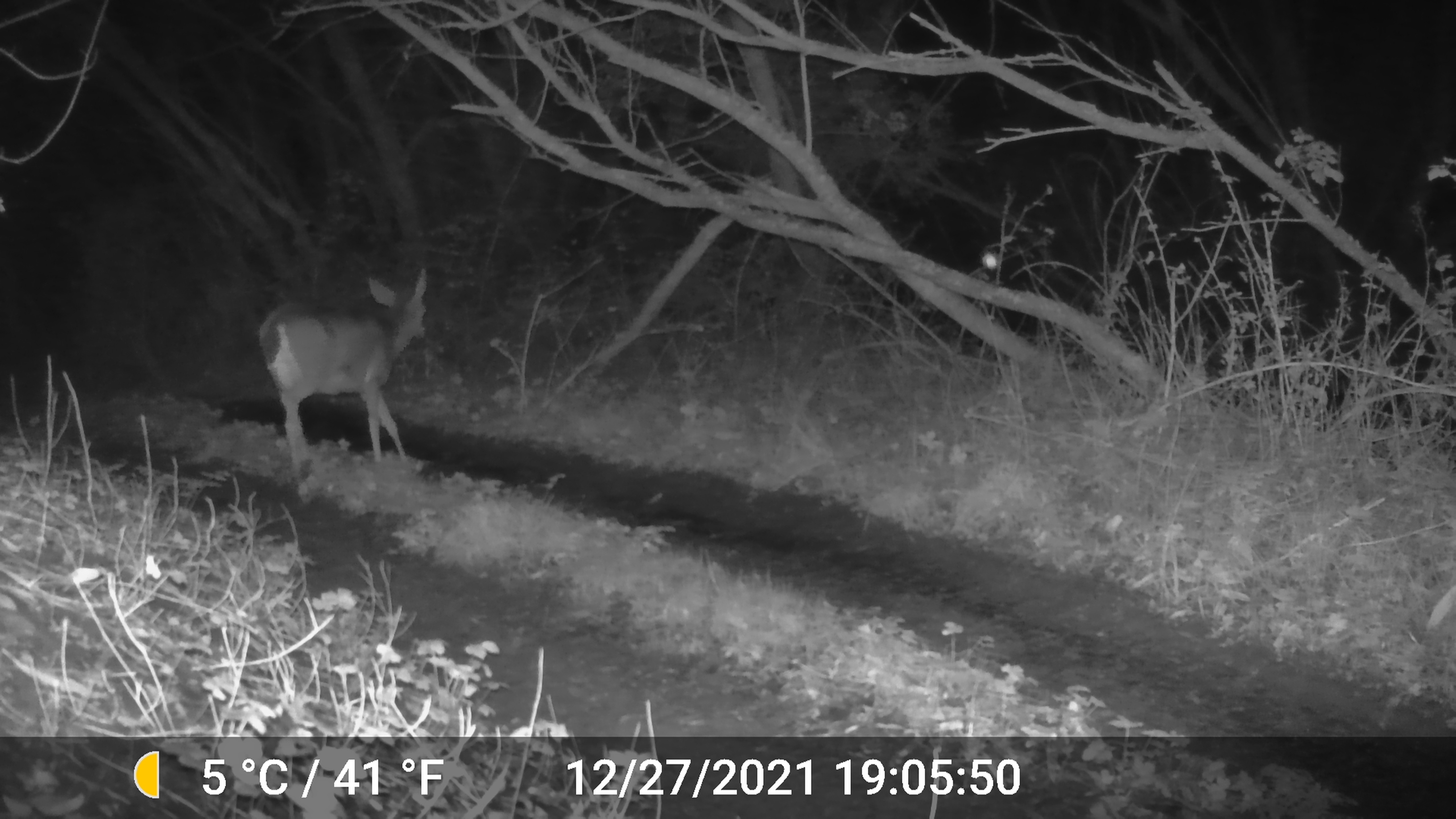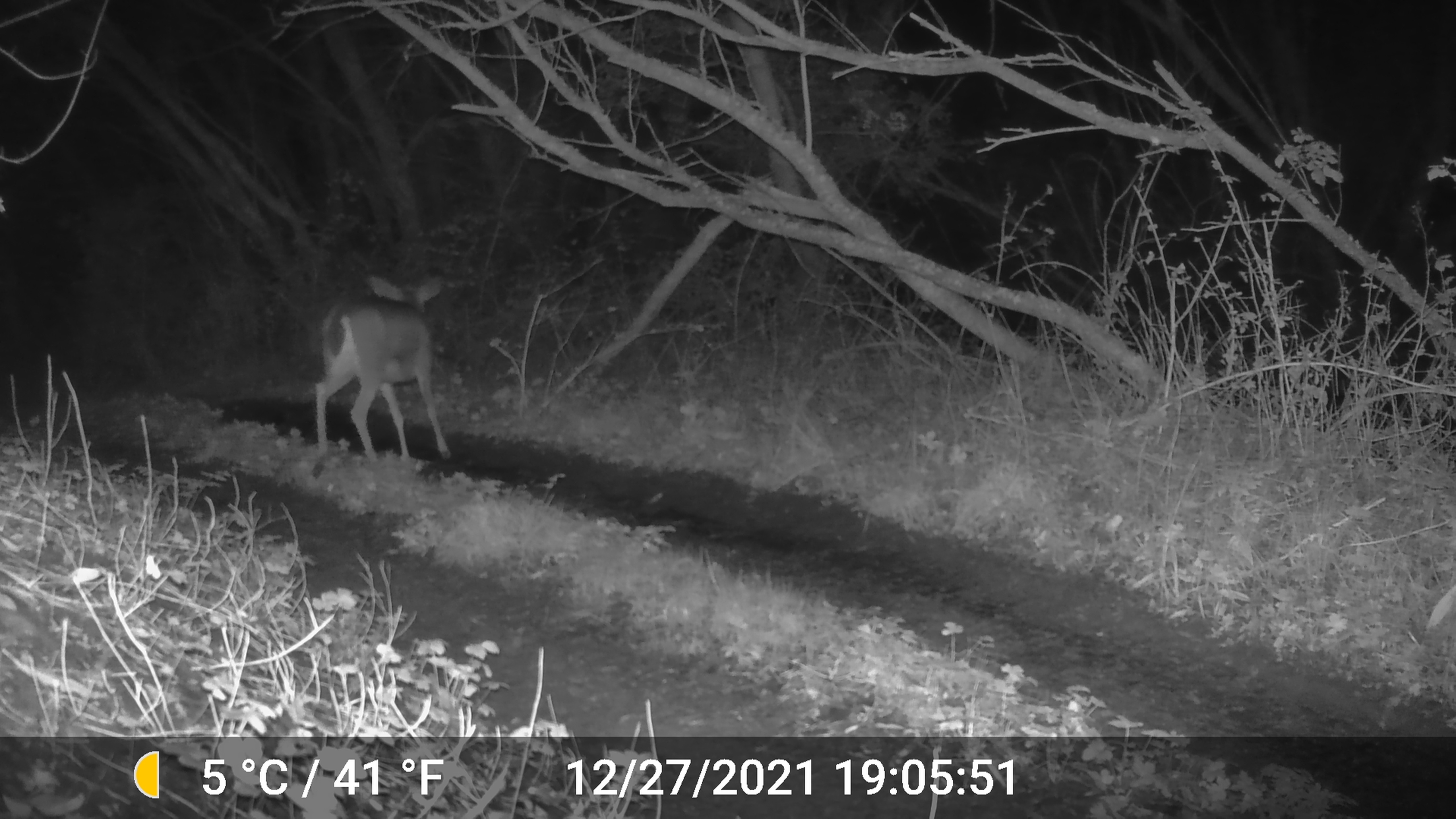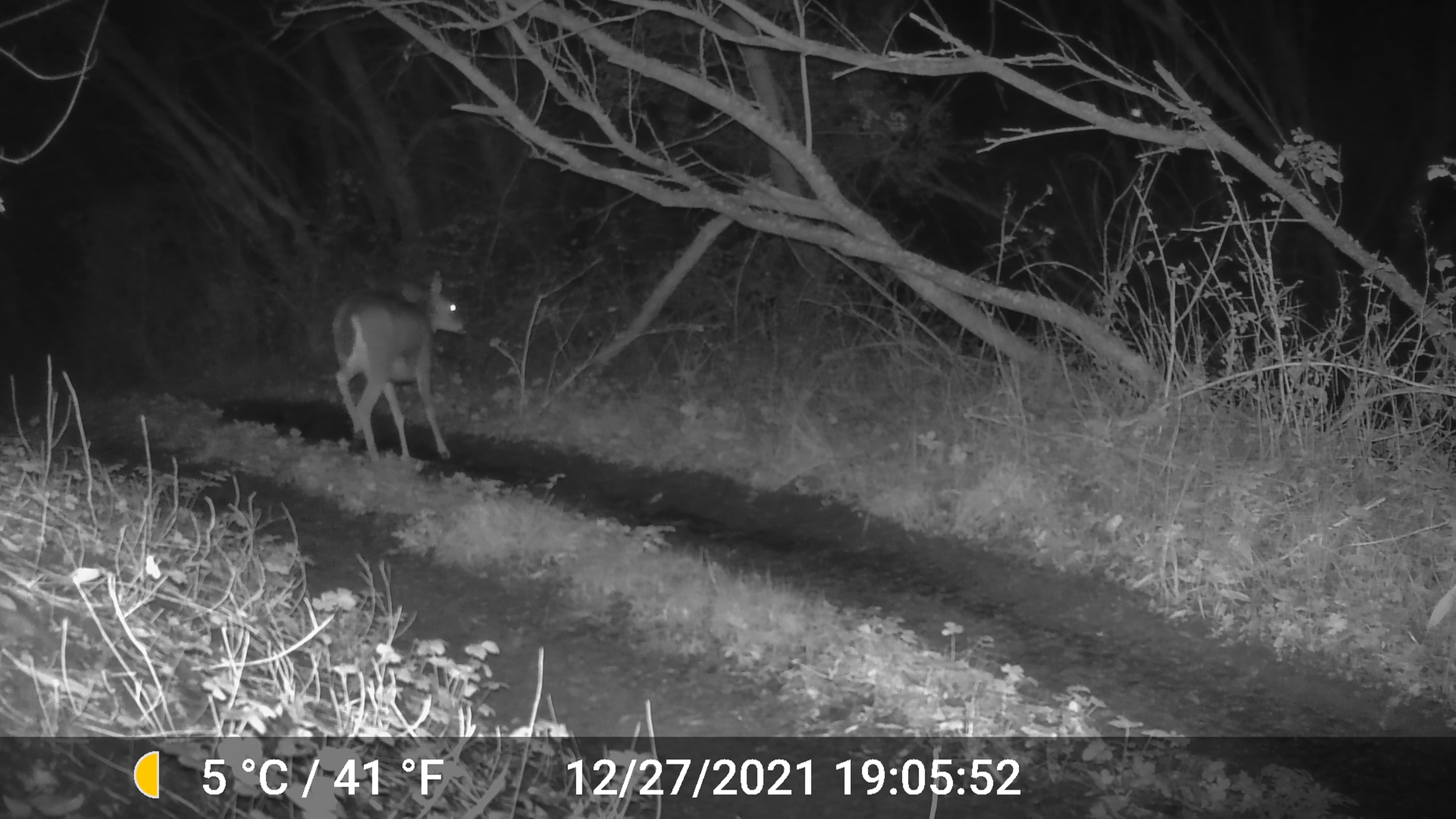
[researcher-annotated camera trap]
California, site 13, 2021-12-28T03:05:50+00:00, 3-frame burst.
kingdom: Animalia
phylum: Chordata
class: Mammalia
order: Artiodactyla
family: Cervidae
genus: Odocoileus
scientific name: Odocoileus hemionus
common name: mule deer